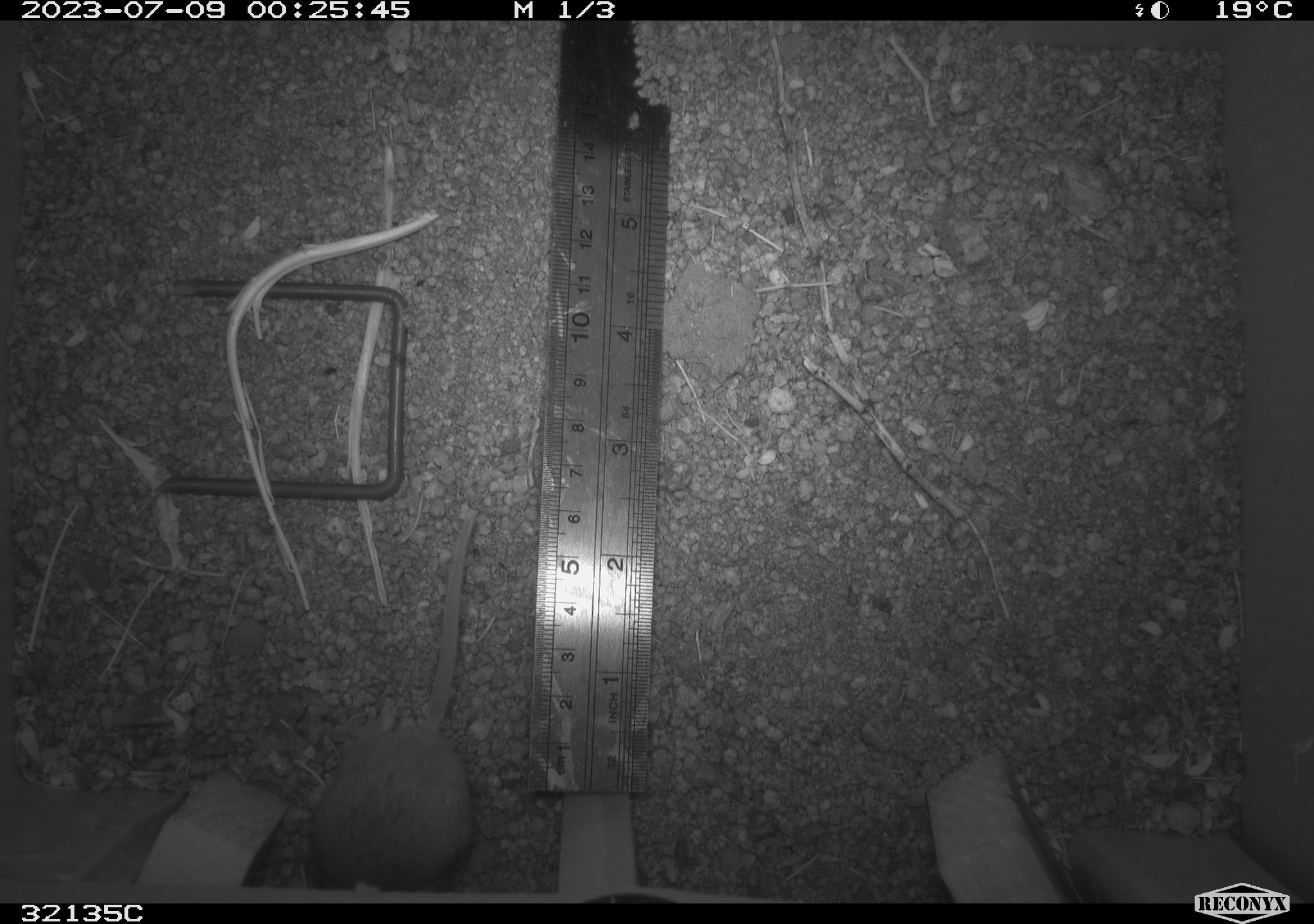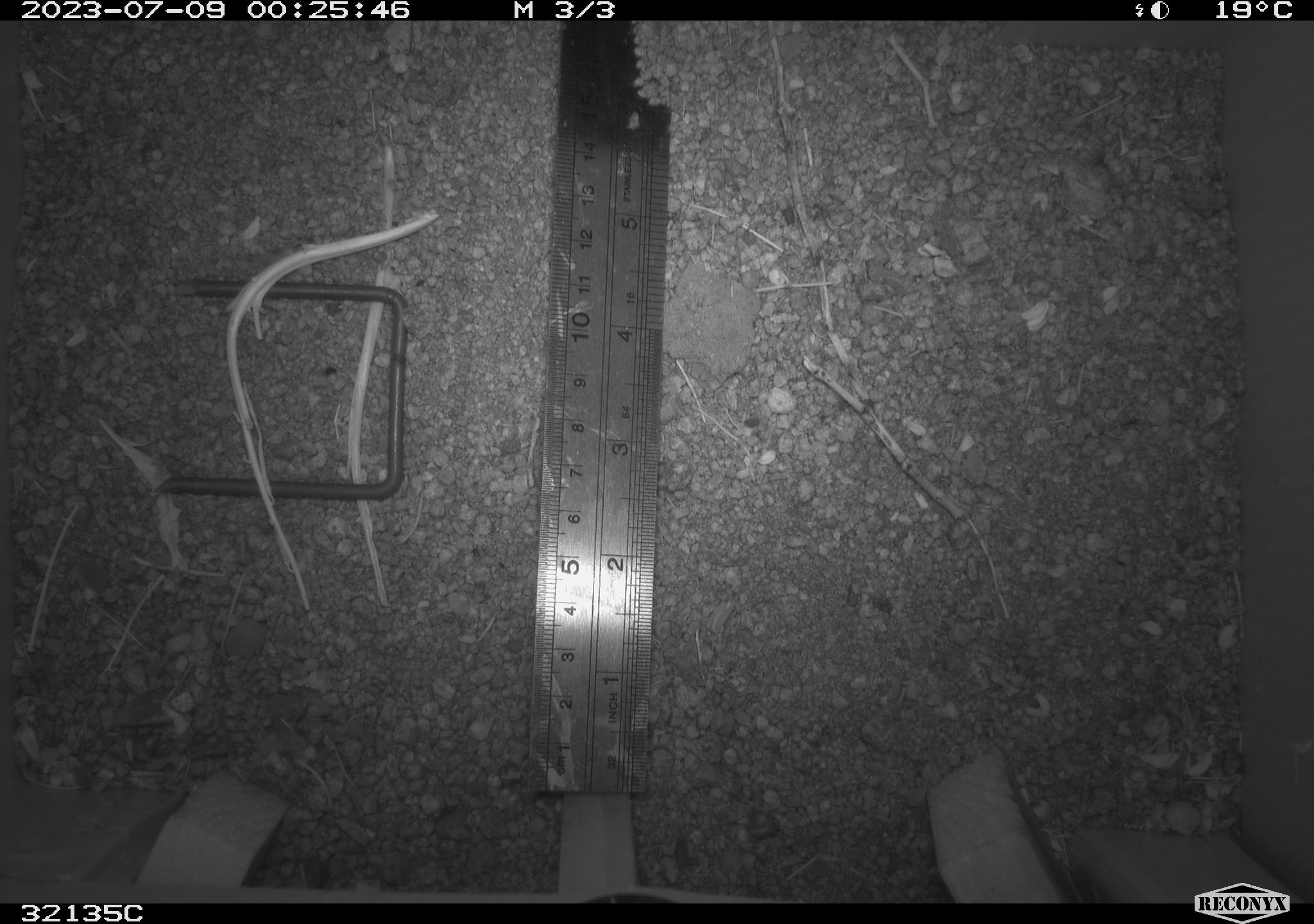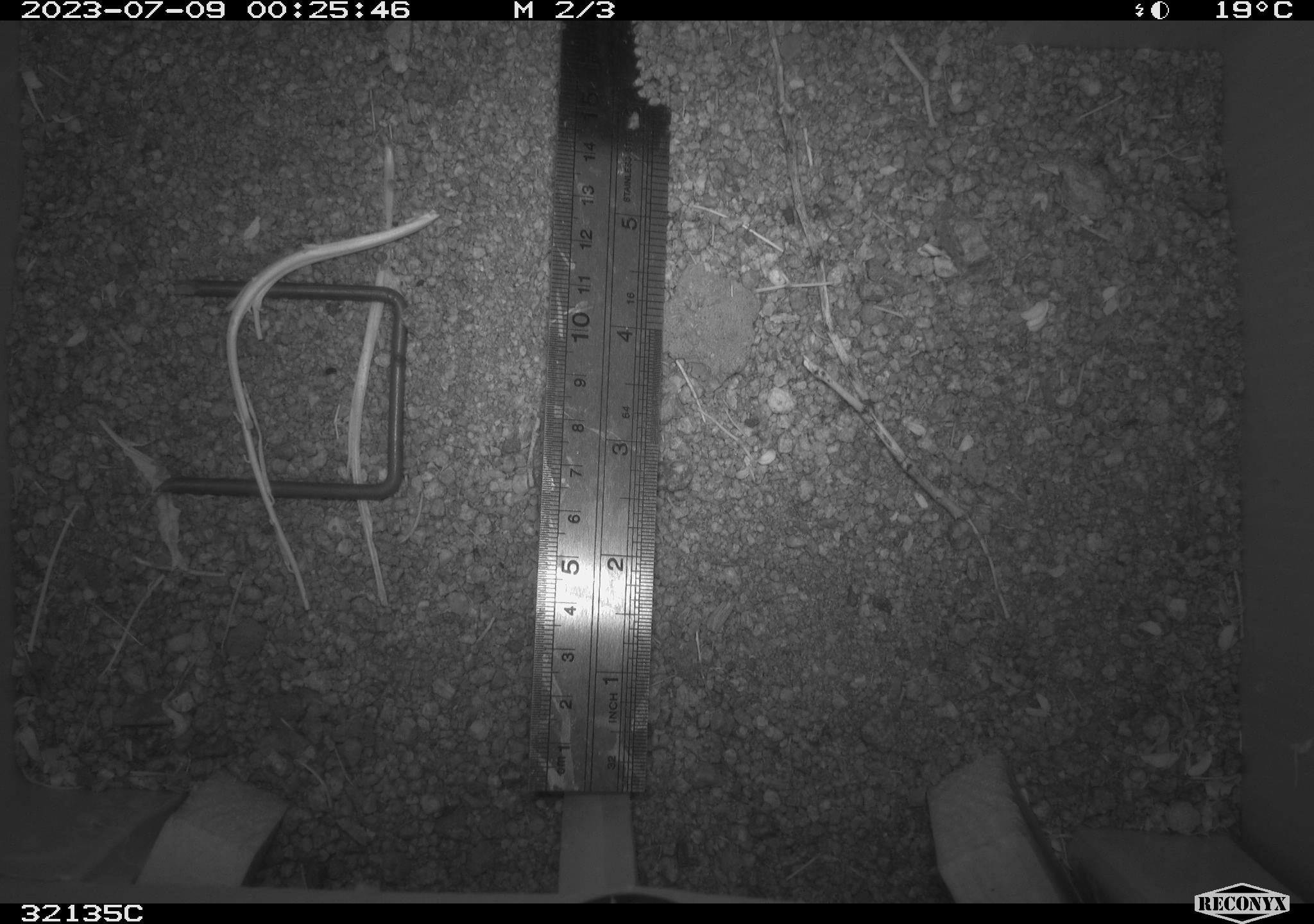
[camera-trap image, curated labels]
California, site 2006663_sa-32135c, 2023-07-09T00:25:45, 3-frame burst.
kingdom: Animalia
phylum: Chordata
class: Mammalia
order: Rodentia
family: Cricetidae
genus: Peromyscus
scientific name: Peromyscus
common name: deer mice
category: peromyscus species